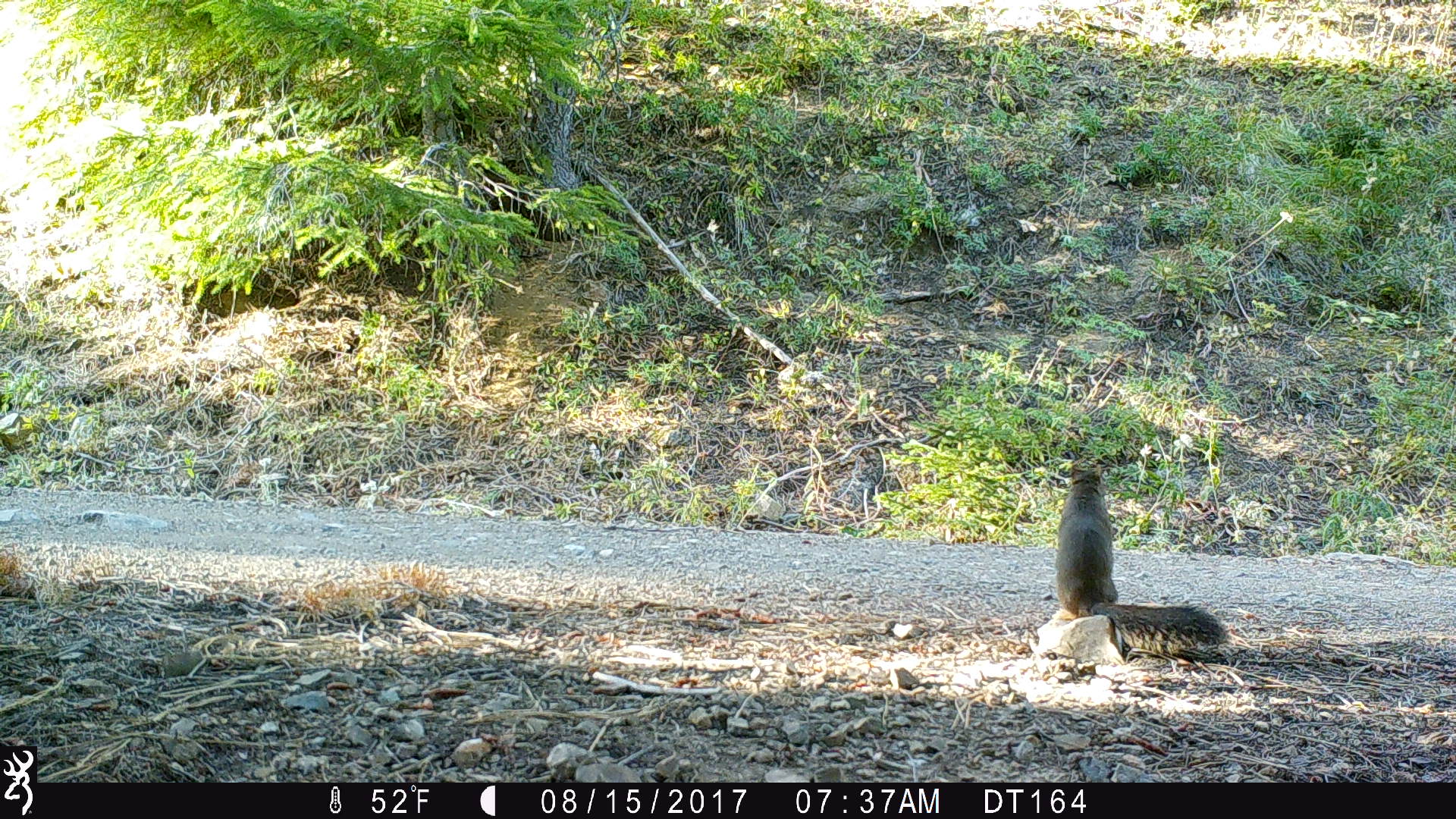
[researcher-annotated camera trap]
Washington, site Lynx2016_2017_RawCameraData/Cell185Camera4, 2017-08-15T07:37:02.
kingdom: Animalia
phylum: Chordata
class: Mammalia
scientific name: Mammalia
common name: small mammal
Small mammal (Mammalia). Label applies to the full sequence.